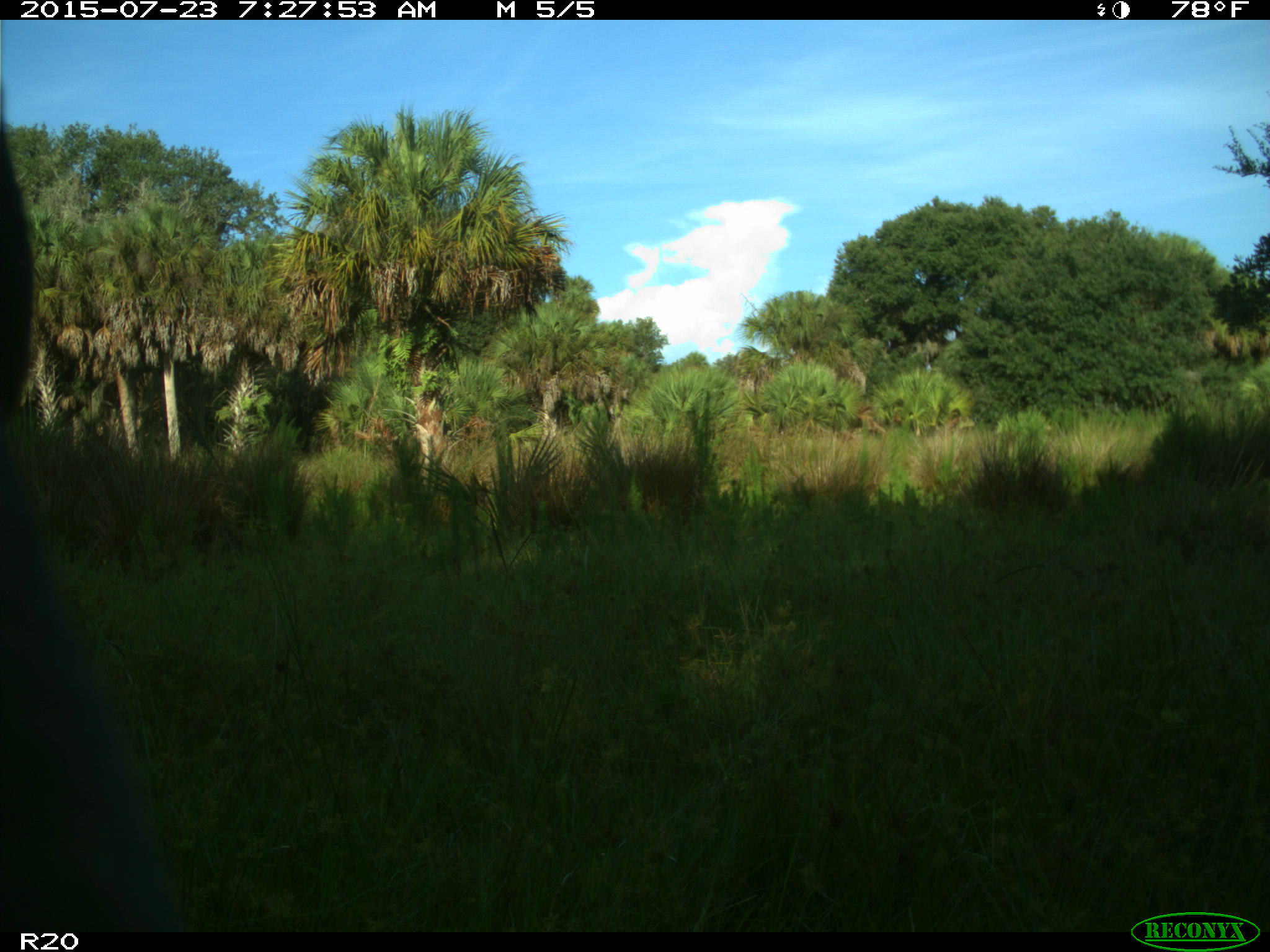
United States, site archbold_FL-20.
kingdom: Animalia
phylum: Chordata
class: Mammalia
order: Artiodactyla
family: Bovidae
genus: Bos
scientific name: Bos taurus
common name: domestic cow